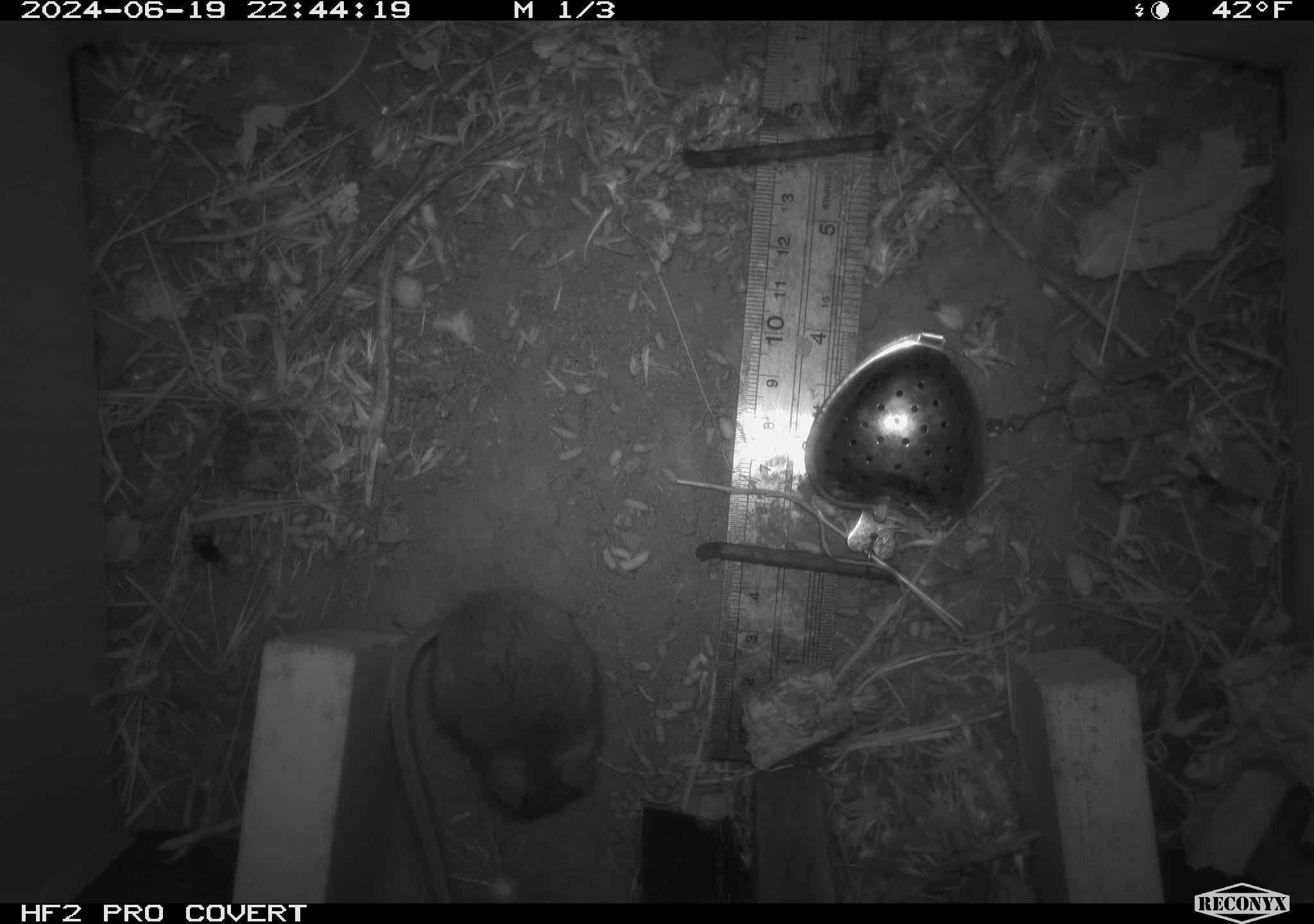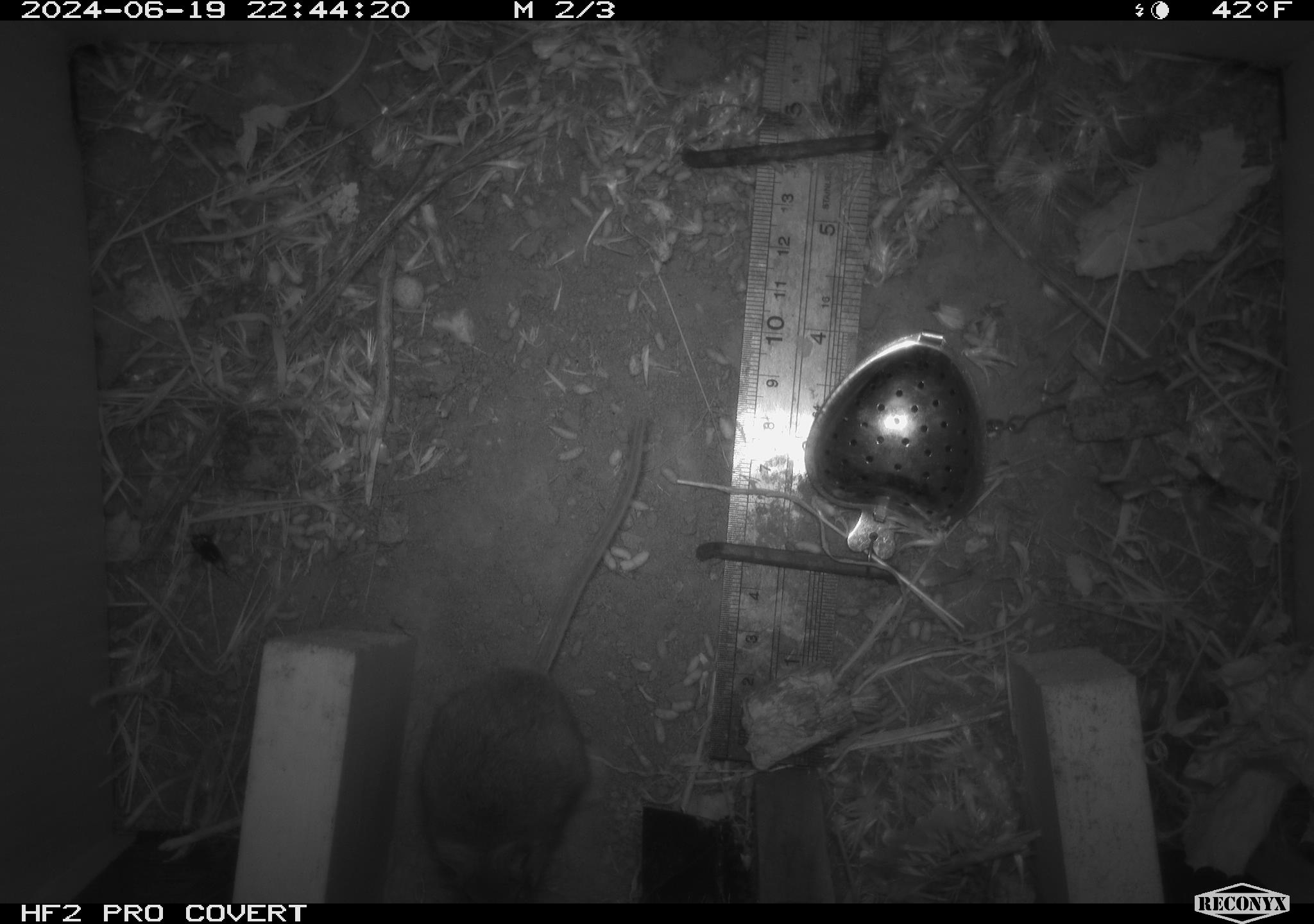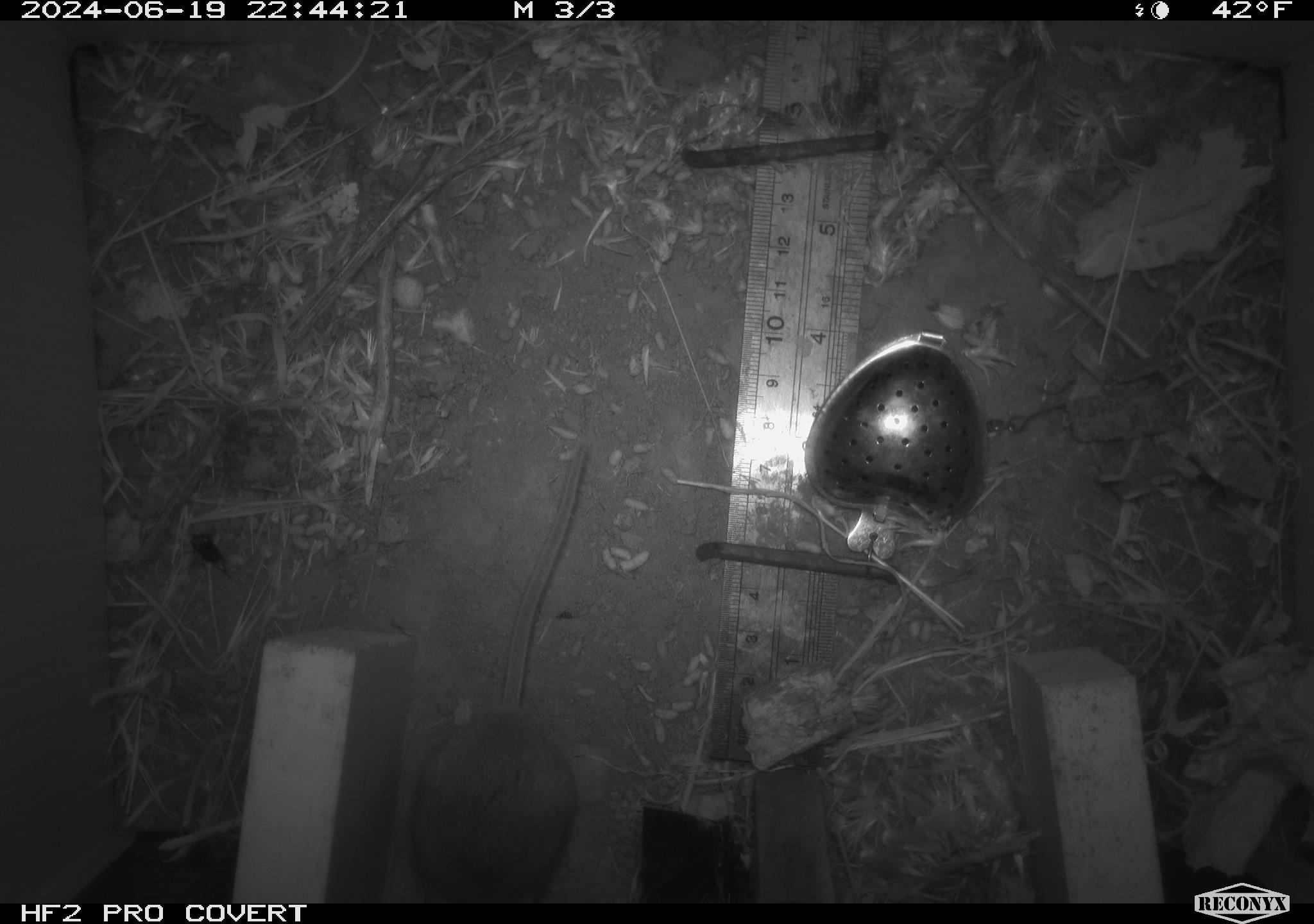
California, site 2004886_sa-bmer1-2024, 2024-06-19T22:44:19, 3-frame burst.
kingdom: Animalia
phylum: Chordata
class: Mammalia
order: Rodentia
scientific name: Rodentia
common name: mouse species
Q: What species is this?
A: Mouse species (Rodentia).